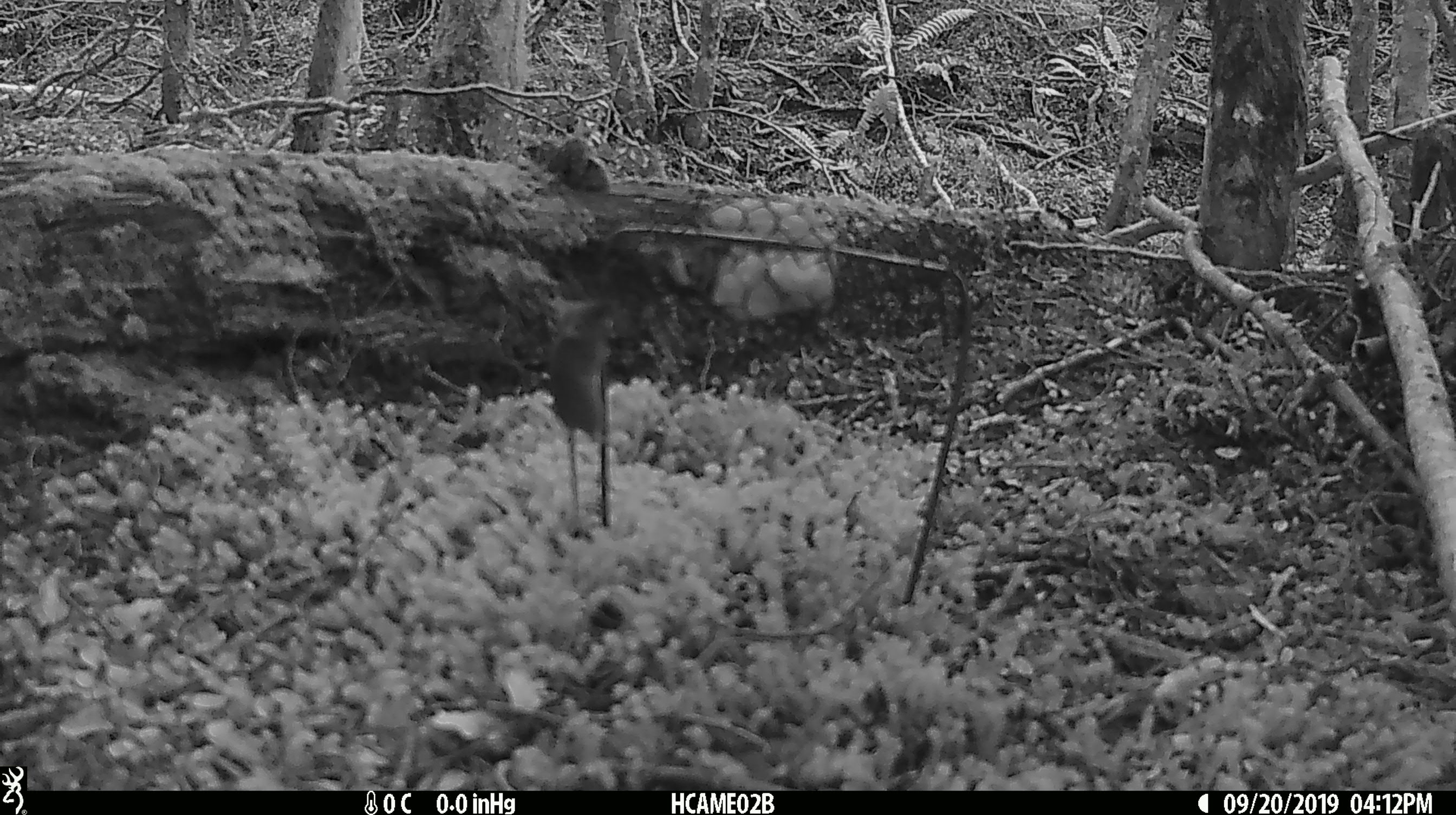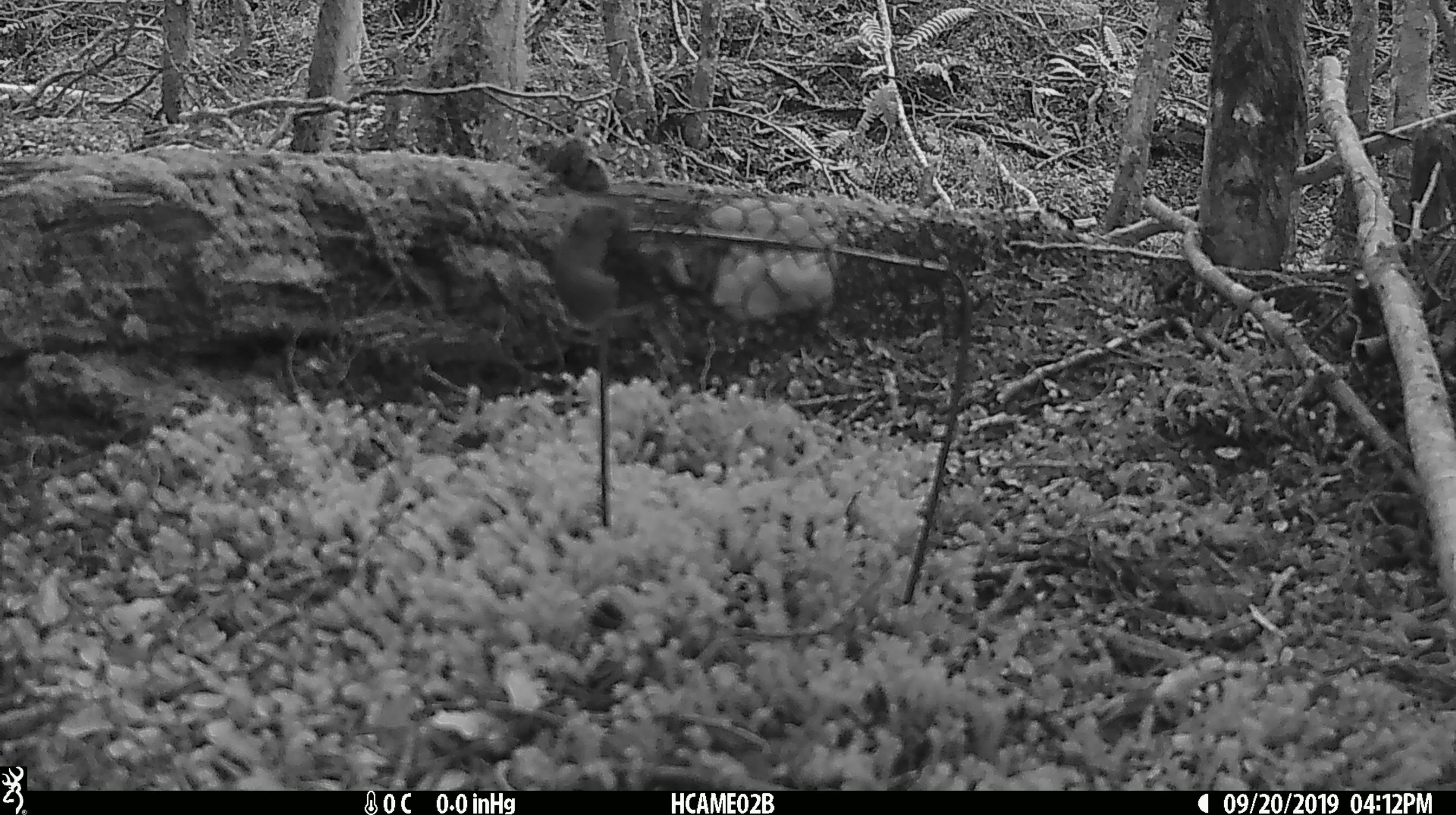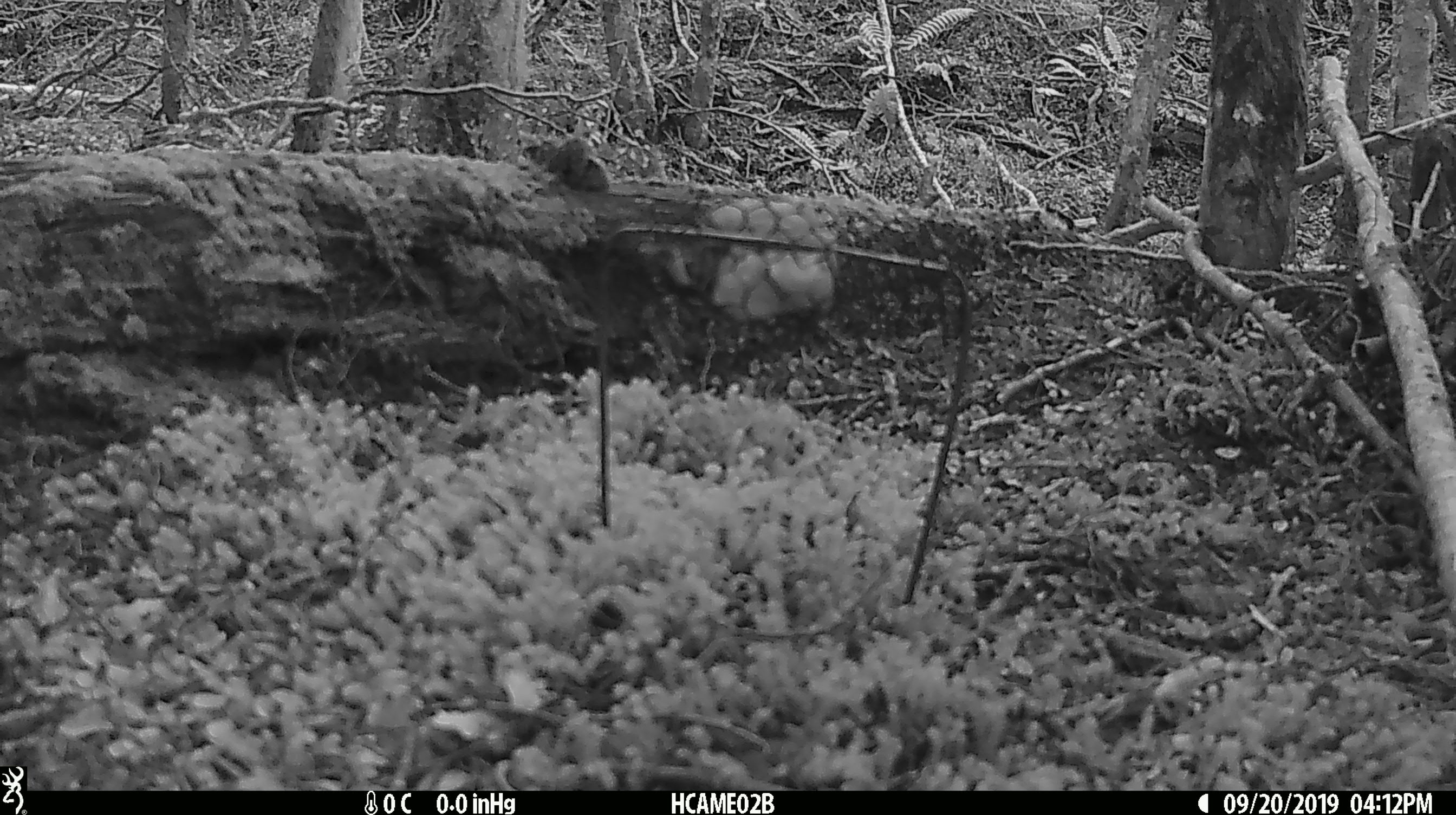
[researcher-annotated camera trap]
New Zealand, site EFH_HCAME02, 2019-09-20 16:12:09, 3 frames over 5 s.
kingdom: Animalia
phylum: Chordata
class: Mammalia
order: Rodentia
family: Muridae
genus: Mus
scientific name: Mus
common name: mouse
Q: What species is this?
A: Mouse (Mus).